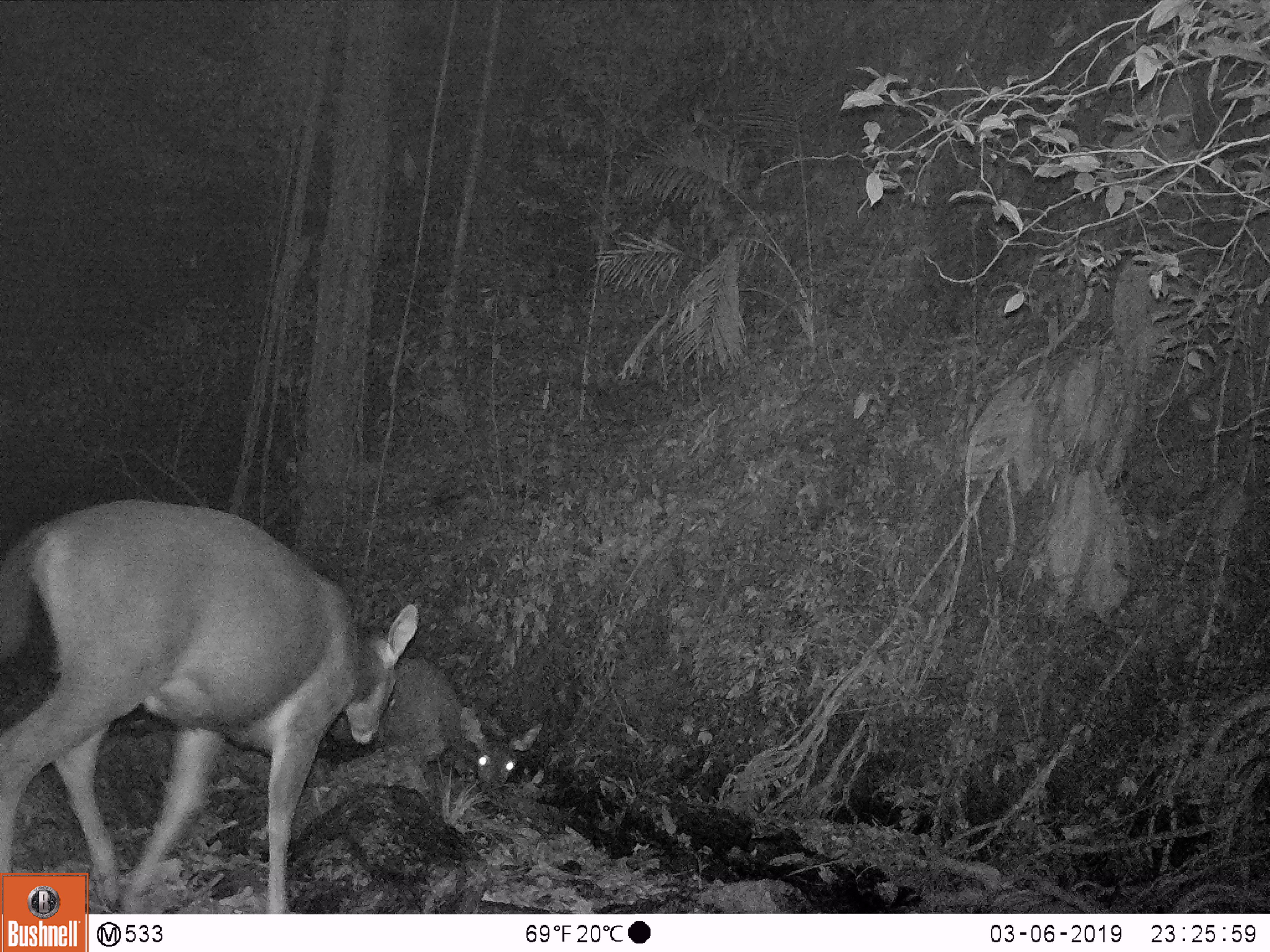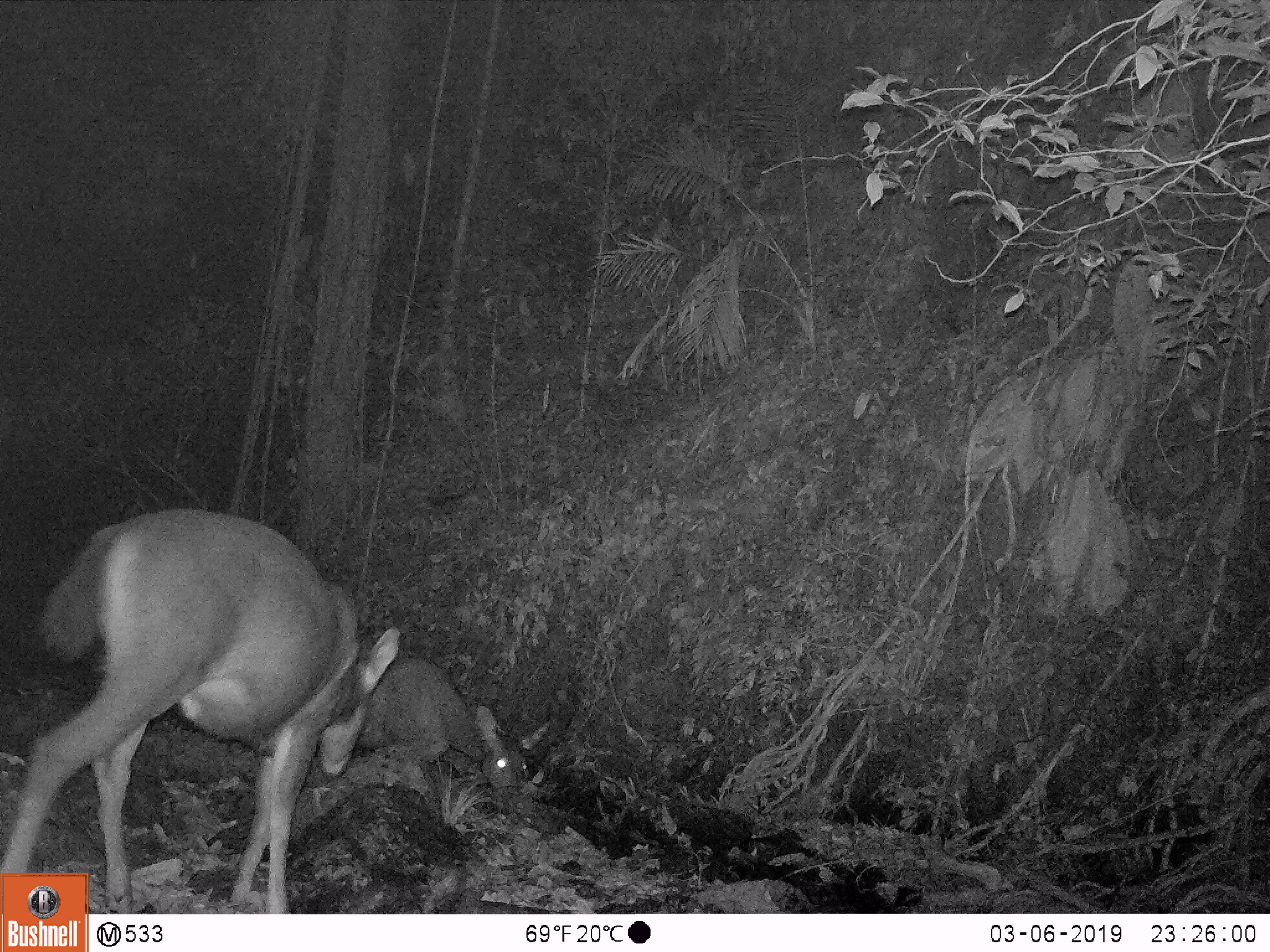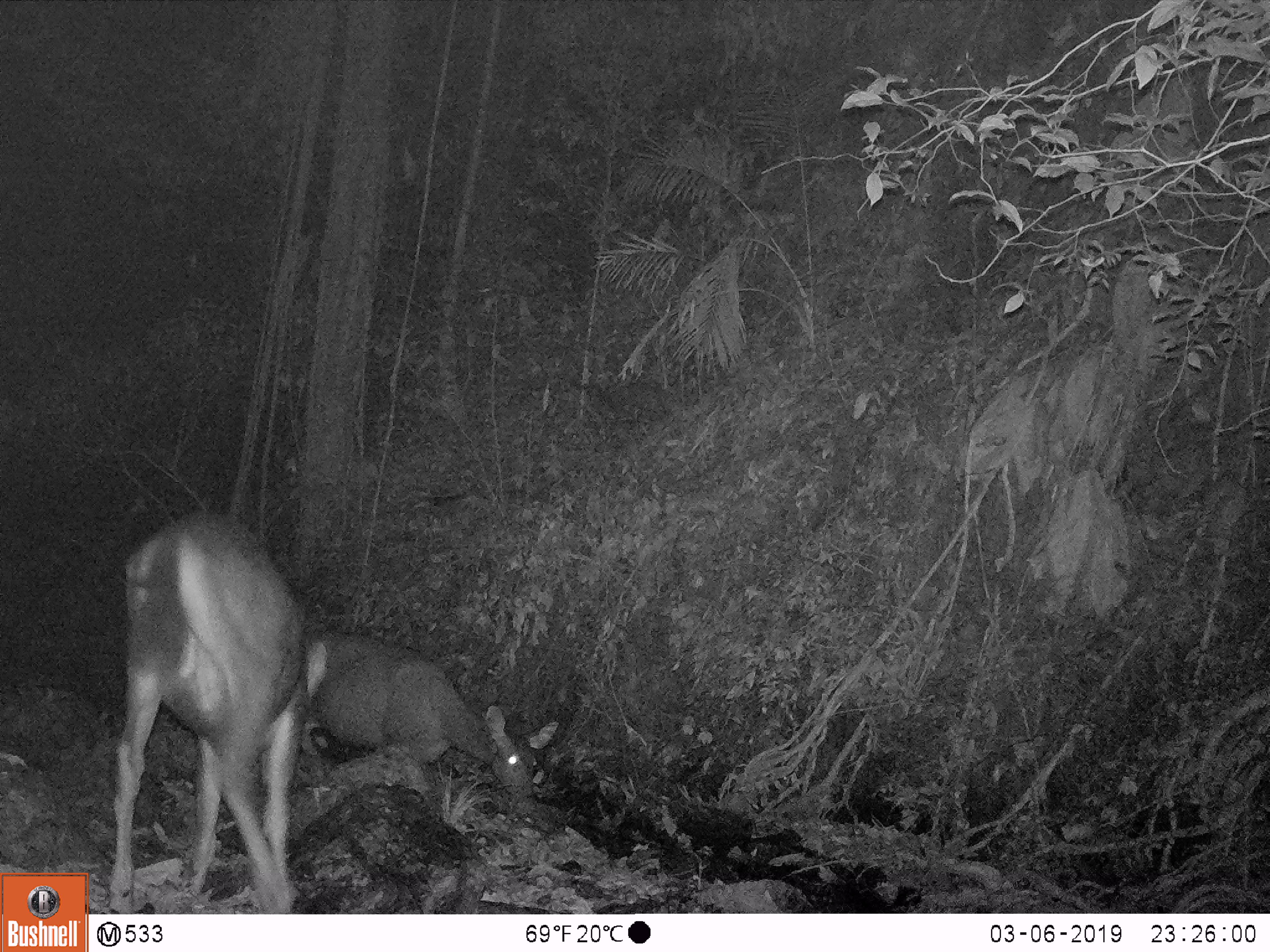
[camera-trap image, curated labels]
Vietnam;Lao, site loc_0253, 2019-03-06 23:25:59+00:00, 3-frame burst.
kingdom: Animalia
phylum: Chordata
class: Mammalia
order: Artiodactyla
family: Cervidae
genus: Rusa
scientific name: Rusa unicolor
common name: sambar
Sambar (Rusa unicolor). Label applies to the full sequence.